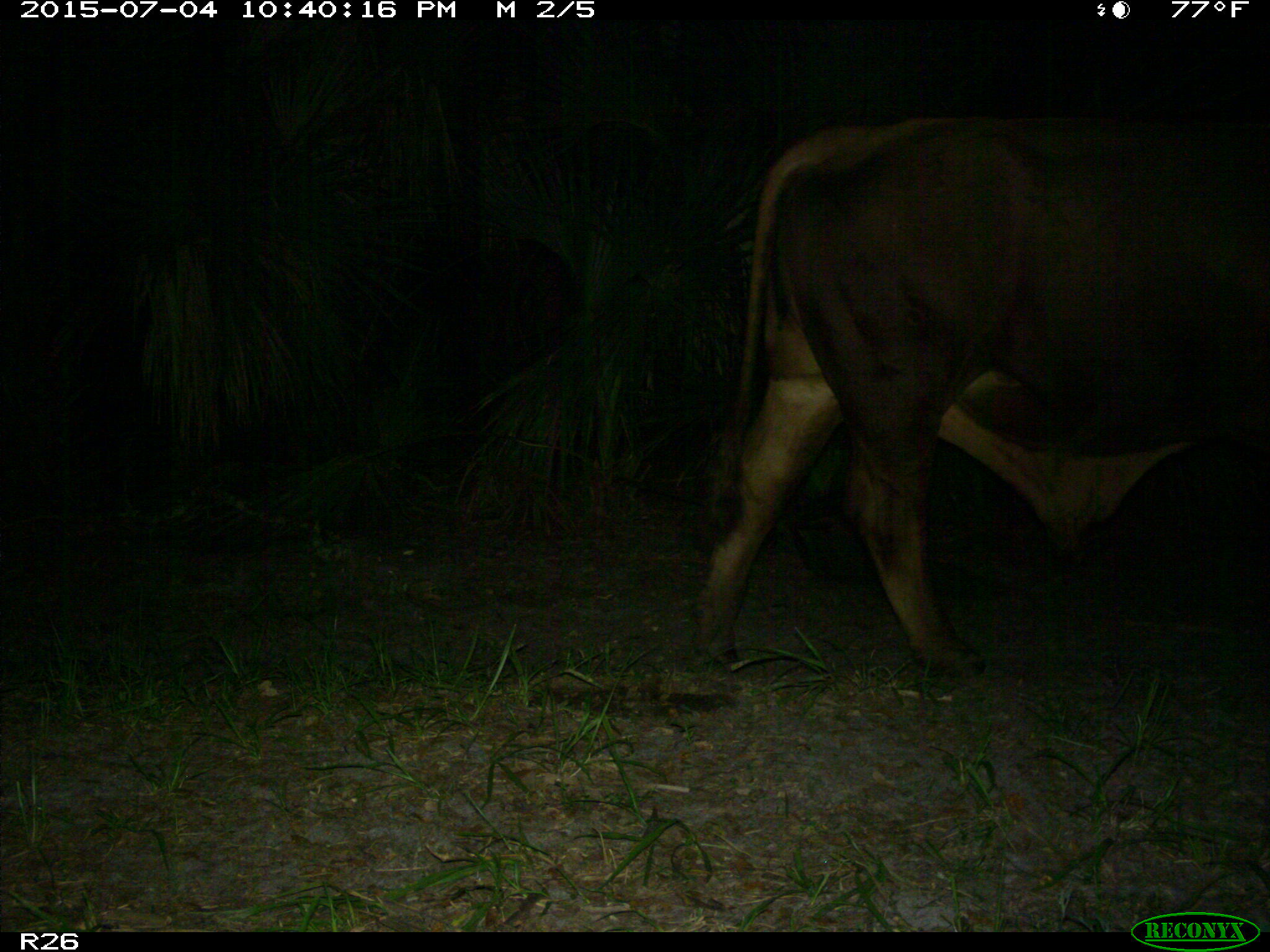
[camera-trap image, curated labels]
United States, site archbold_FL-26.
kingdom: Animalia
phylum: Chordata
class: Mammalia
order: Artiodactyla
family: Bovidae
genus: Bos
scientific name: Bos taurus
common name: domestic cow